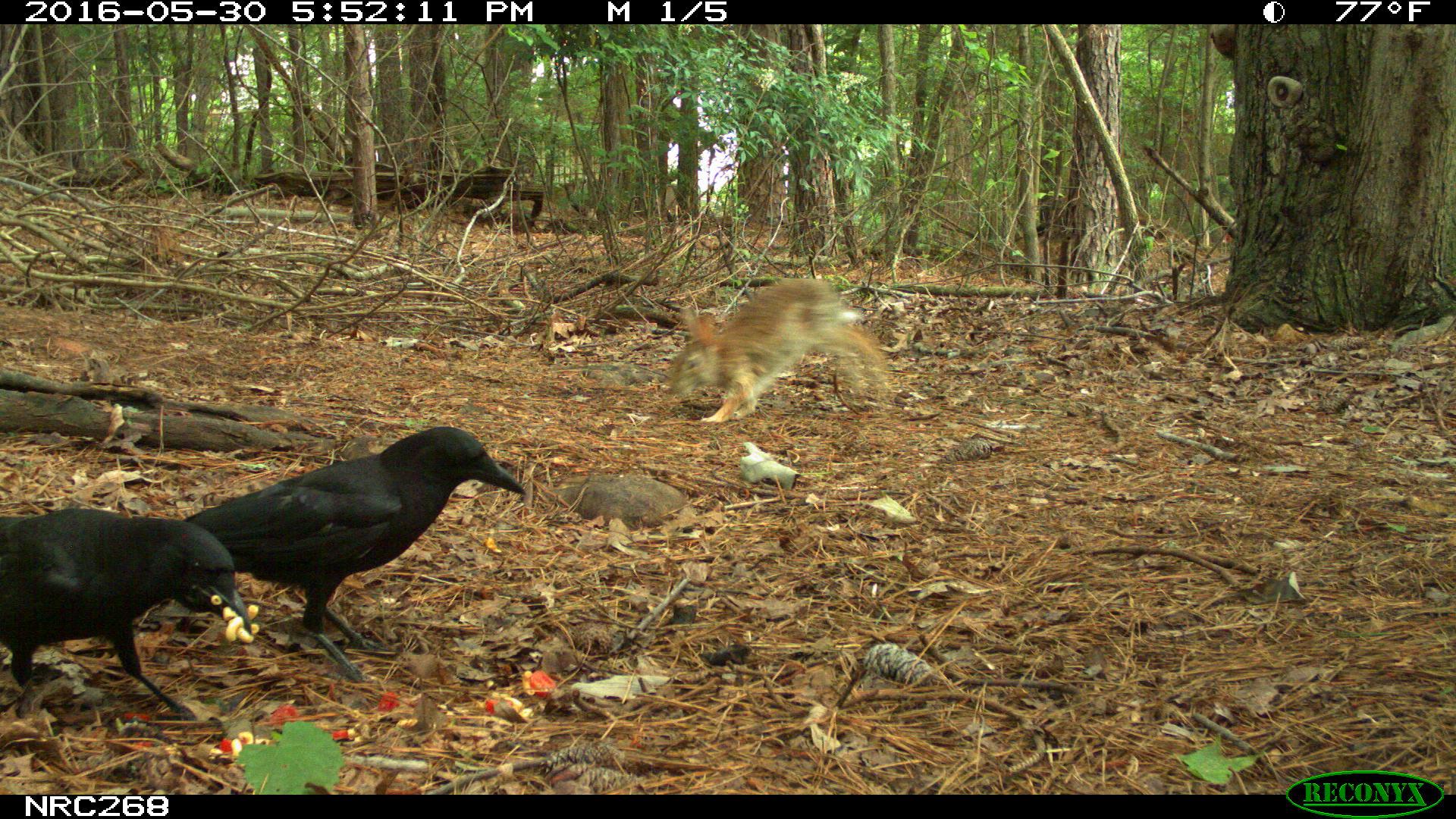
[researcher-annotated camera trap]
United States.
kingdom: Animalia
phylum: Chordata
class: Mammalia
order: Lagomorpha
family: Leporidae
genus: Sylvilagus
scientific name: Sylvilagus floridanus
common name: eastern cottontail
Eastern Cottontail (Sylvilagus floridanus).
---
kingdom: Animalia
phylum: Chordata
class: Aves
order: Passeriformes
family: Corvidae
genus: Corvus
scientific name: Corvus brachyrhynchos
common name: american crow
American Crow (Corvus brachyrhynchos).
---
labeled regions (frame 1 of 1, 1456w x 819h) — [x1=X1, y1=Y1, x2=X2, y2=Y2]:
American Crow: [x1=191, y1=403, x2=533, y2=653]; [x1=0, y1=491, x2=242, y2=722]
Eastern Cottontail: [x1=664, y1=282, x2=900, y2=441]